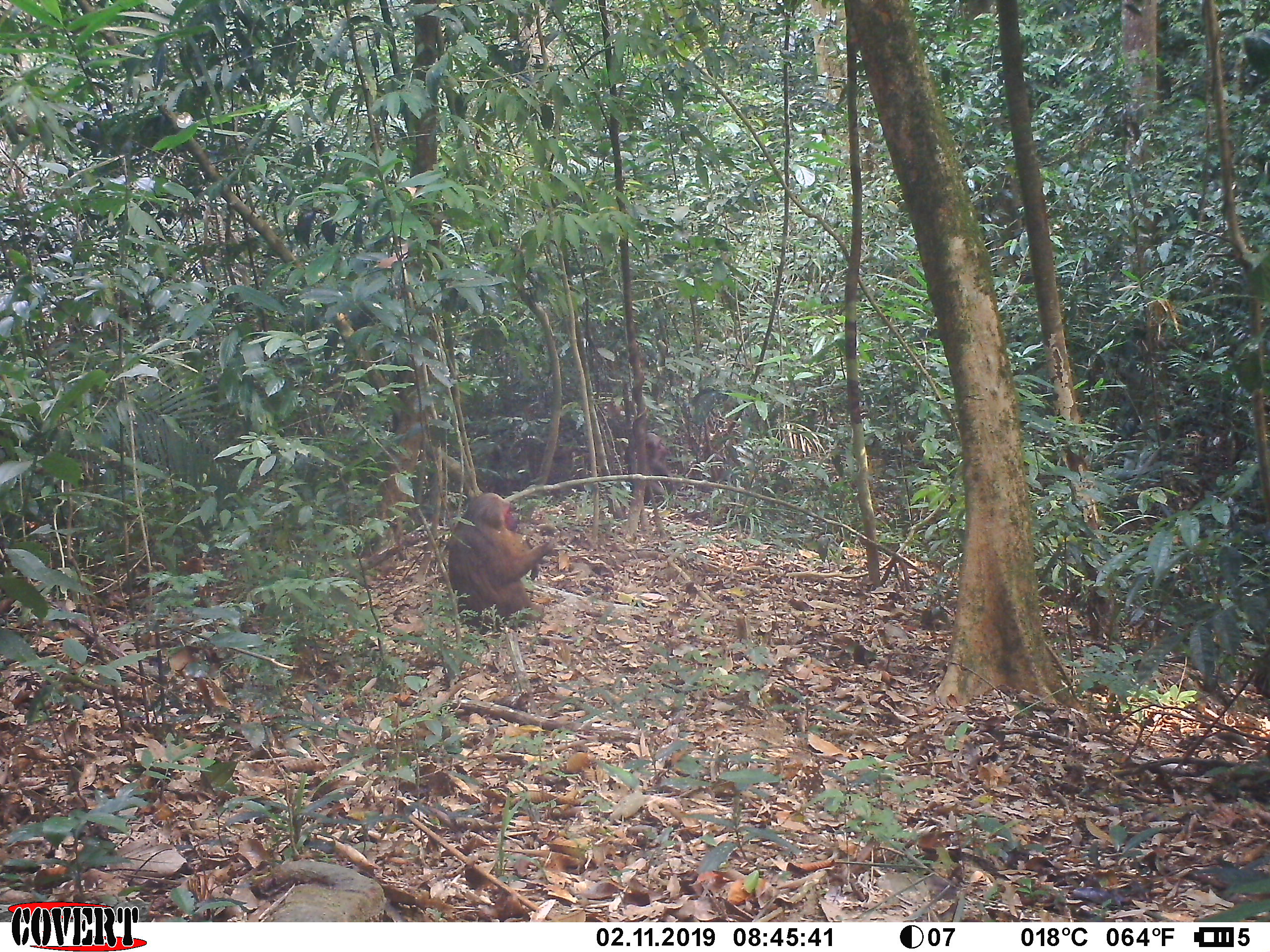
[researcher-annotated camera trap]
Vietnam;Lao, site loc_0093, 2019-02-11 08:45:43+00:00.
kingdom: Animalia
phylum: Chordata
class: Mammalia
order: Primates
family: Cercopithecidae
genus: Macaca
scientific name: Macaca arctoides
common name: stump-tailed macaque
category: stump tailed macaque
Stump tailed macaque (stump-tailed macaque) (Macaca arctoides). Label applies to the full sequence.